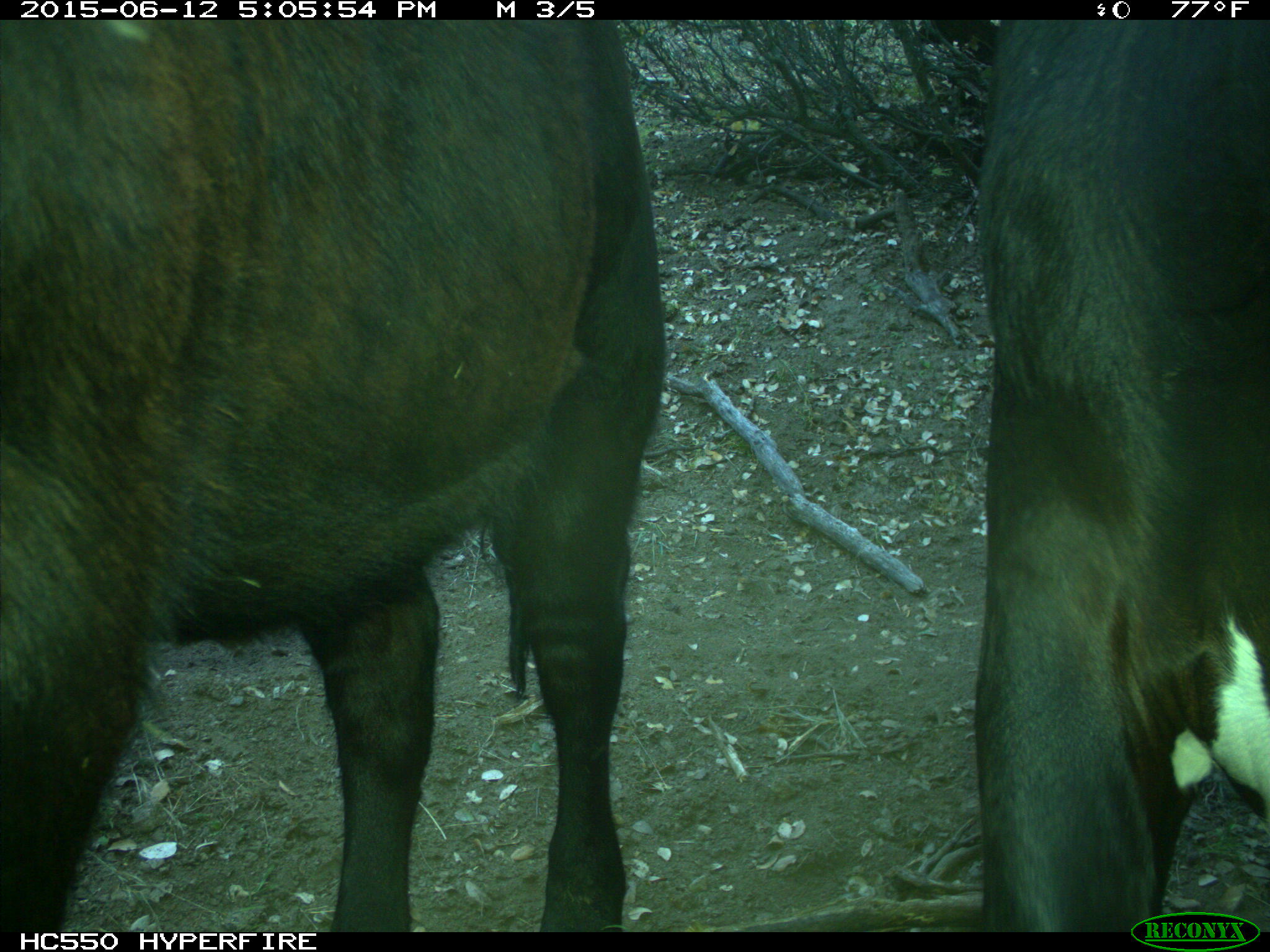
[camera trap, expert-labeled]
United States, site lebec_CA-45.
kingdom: Animalia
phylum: Chordata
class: Mammalia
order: Artiodactyla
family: Bovidae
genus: Bos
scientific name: Bos taurus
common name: domestic cow